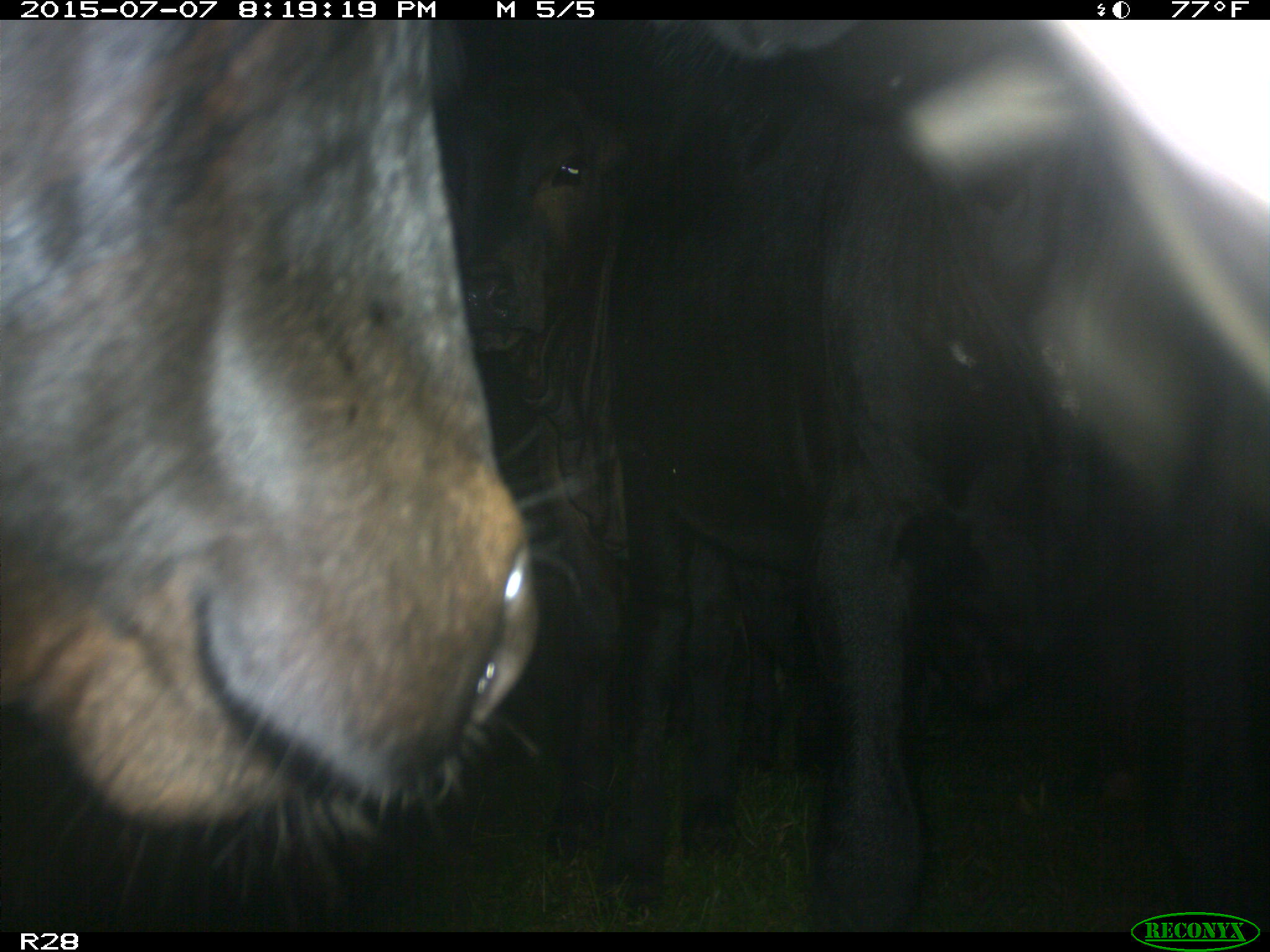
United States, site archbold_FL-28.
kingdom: Animalia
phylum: Chordata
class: Mammalia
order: Artiodactyla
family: Bovidae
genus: Bos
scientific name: Bos taurus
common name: domestic cow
Bos taurus (domestic cow).